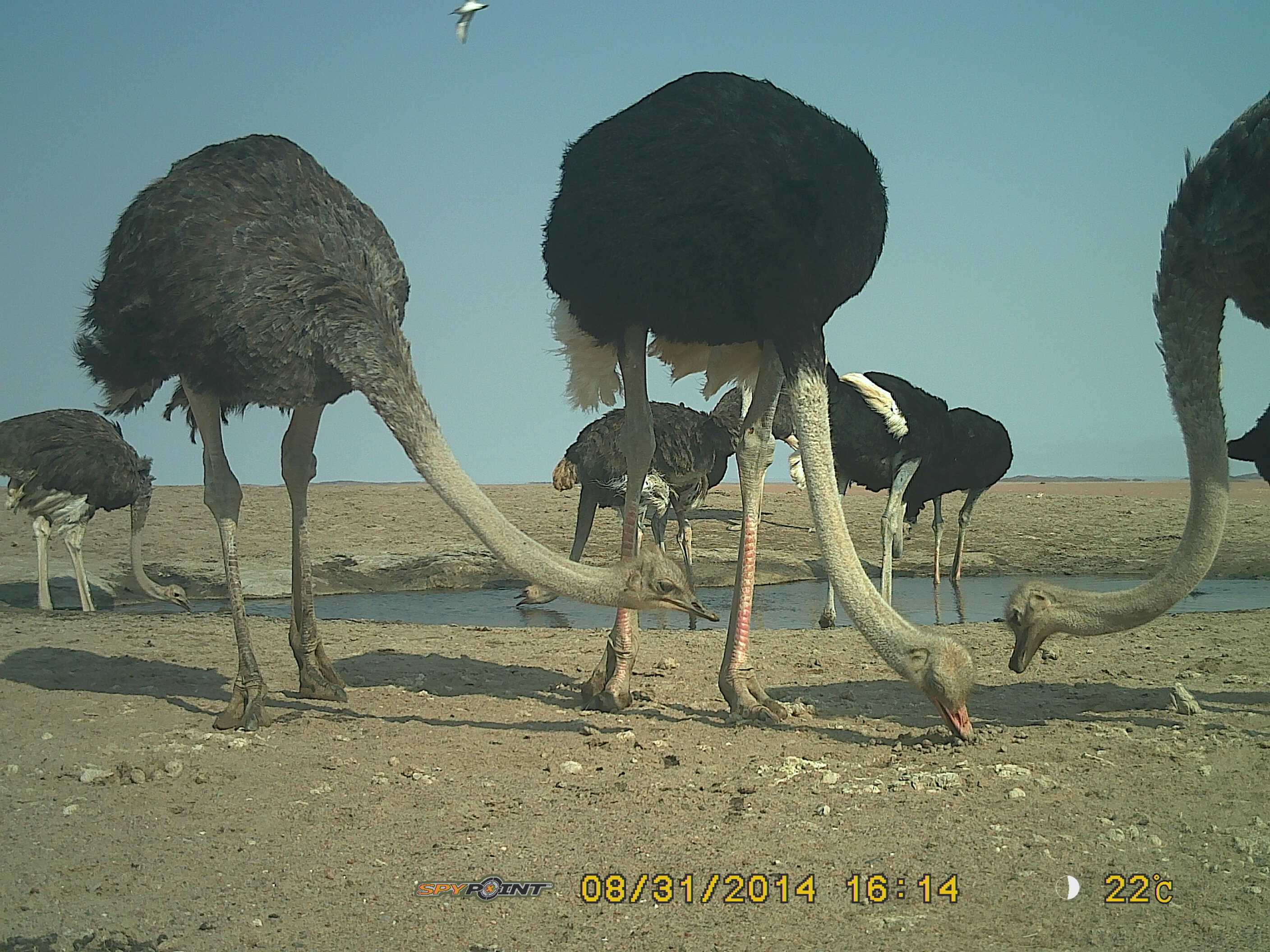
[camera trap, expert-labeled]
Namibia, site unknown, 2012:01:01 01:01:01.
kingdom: Animalia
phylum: Chordata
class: Aves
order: Struthioniformes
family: Struthionidae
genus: Struthio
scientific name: Struthio camelus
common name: common ostrich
Struthio camelus (common ostrich).